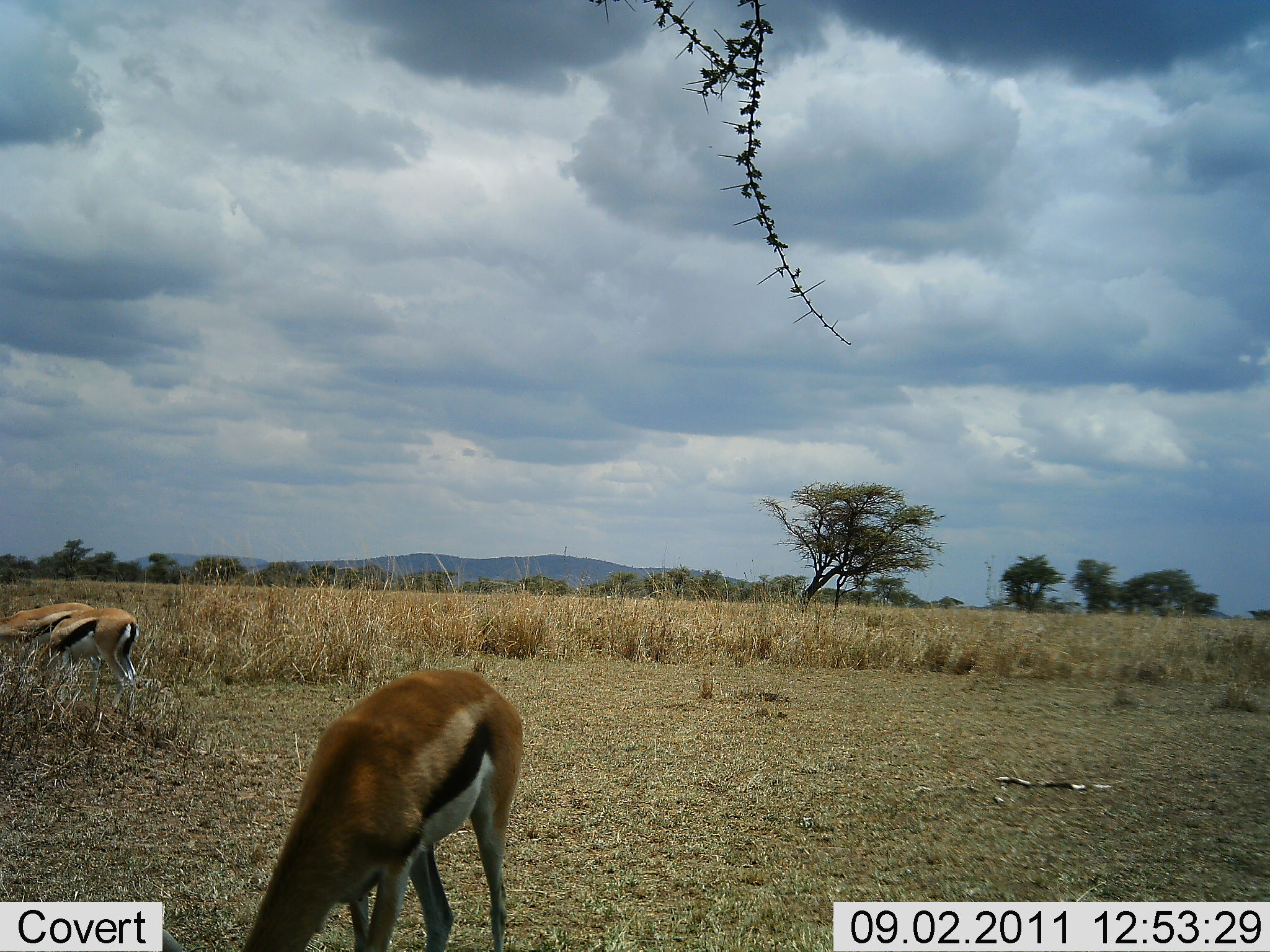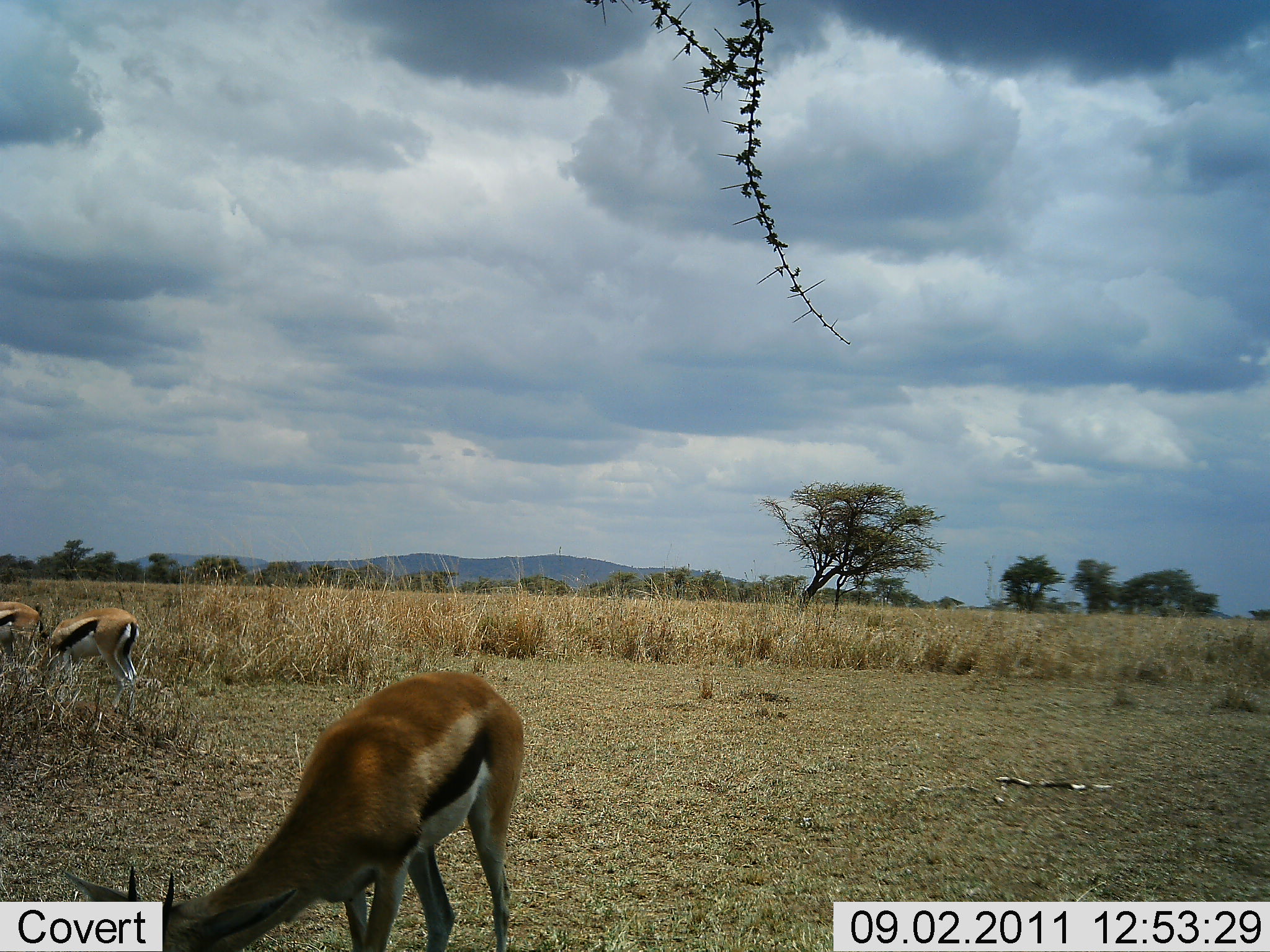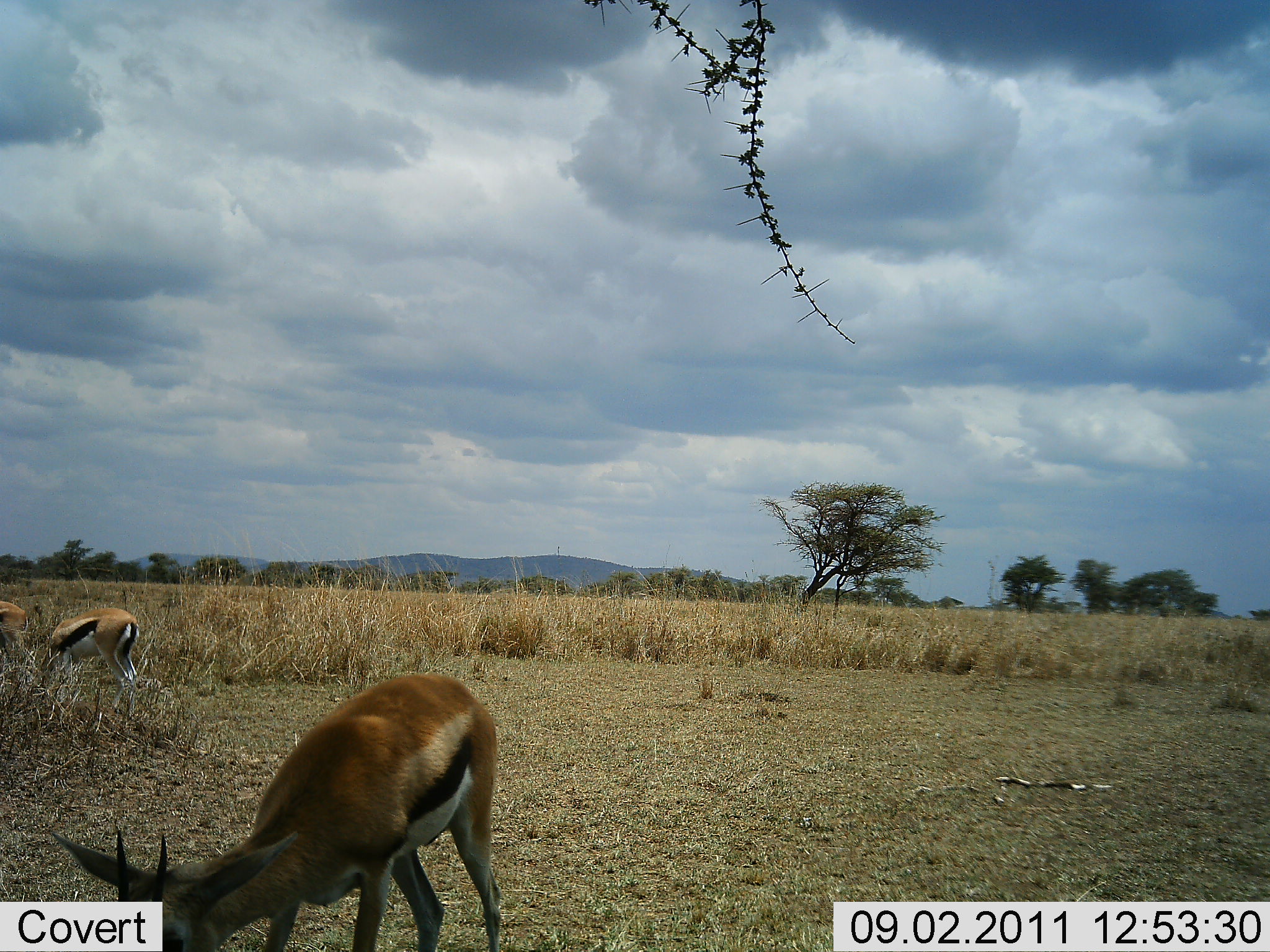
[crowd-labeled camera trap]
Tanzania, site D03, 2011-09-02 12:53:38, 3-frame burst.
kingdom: Animalia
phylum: Chordata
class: Mammalia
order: Artiodactyla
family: Bovidae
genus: Eudorcas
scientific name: Eudorcas thomsonii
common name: thomson's gazelle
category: gazellethomsons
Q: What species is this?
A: Gazellethomsons (thomson's gazelle) (Eudorcas thomsonii).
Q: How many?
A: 3.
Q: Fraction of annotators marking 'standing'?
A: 37%.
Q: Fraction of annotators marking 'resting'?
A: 0%.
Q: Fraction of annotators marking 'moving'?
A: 5%.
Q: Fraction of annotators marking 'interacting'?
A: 0%.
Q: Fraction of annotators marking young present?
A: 0%.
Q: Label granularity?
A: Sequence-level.